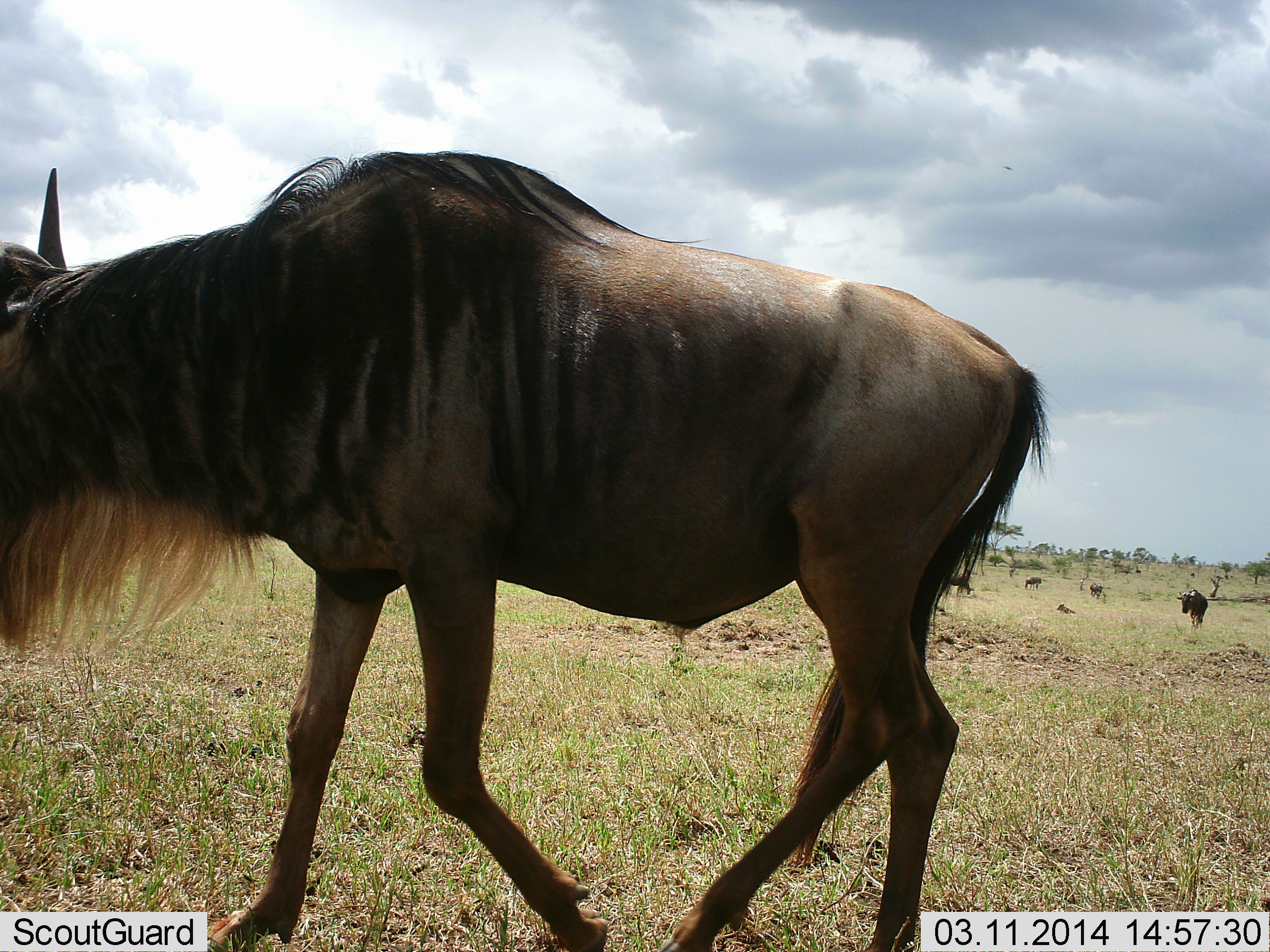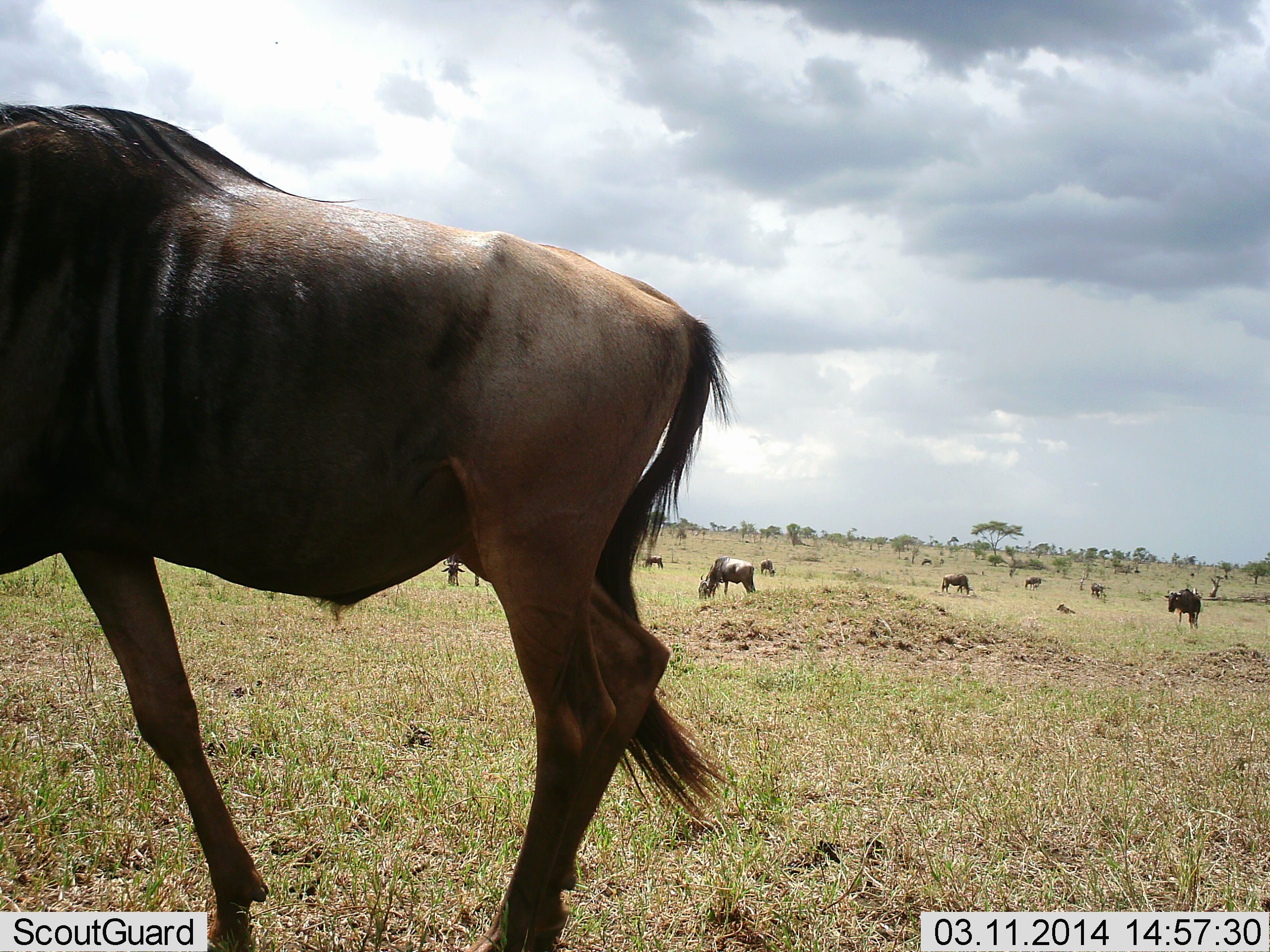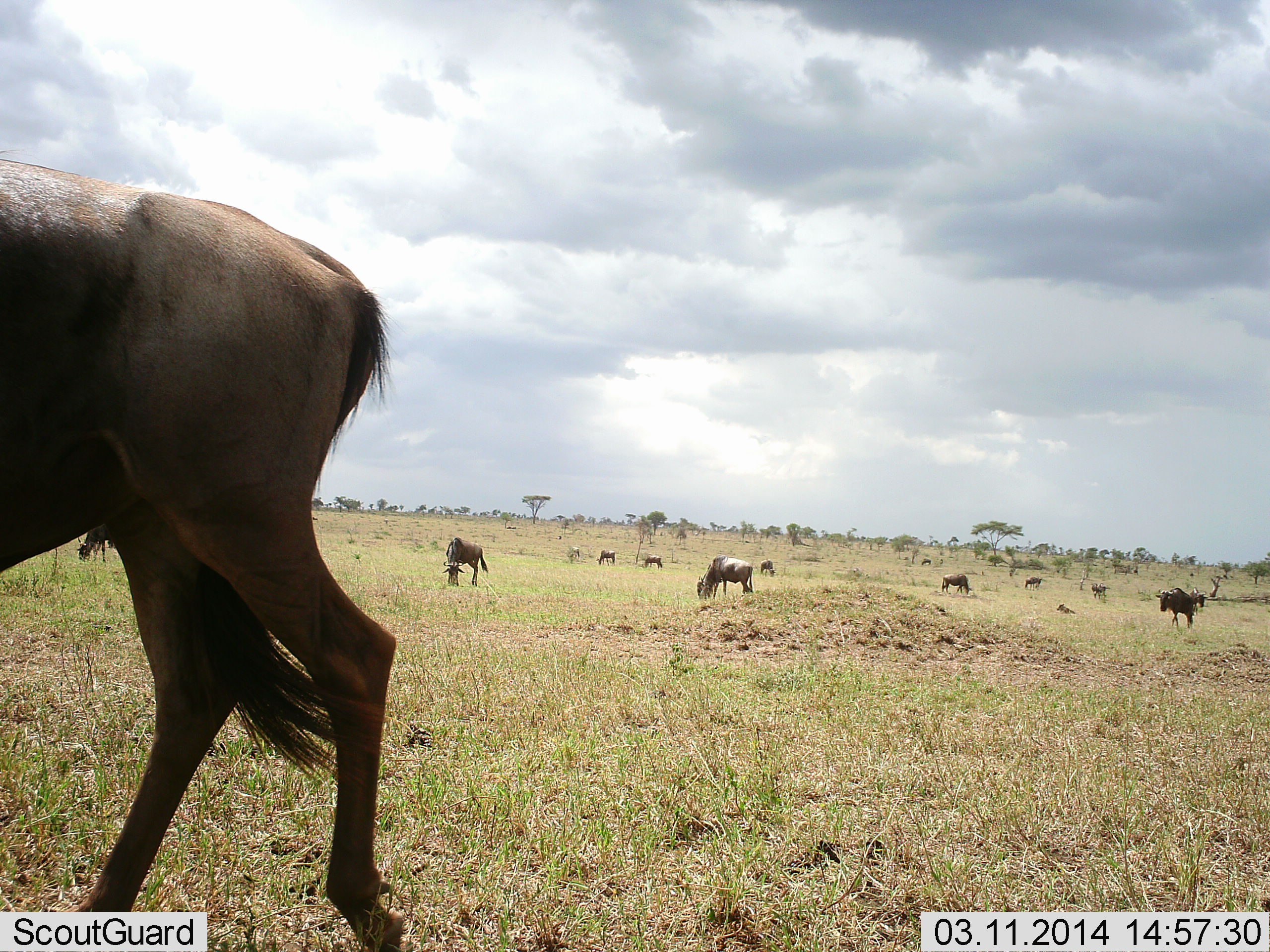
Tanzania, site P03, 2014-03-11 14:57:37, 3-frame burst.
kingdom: Animalia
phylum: Chordata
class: Mammalia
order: Artiodactyla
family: Bovidae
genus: Connochaetes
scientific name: Connochaetes taurinus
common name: blue wildebeest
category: wildebeest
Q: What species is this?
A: Wildebeest (blue wildebeest) (Connochaetes taurinus).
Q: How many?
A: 11-50.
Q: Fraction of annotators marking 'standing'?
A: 60%.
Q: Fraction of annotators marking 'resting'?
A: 40%.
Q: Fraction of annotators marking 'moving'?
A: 80%.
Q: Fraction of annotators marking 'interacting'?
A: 0%.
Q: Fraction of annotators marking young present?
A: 10%.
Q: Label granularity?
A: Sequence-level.